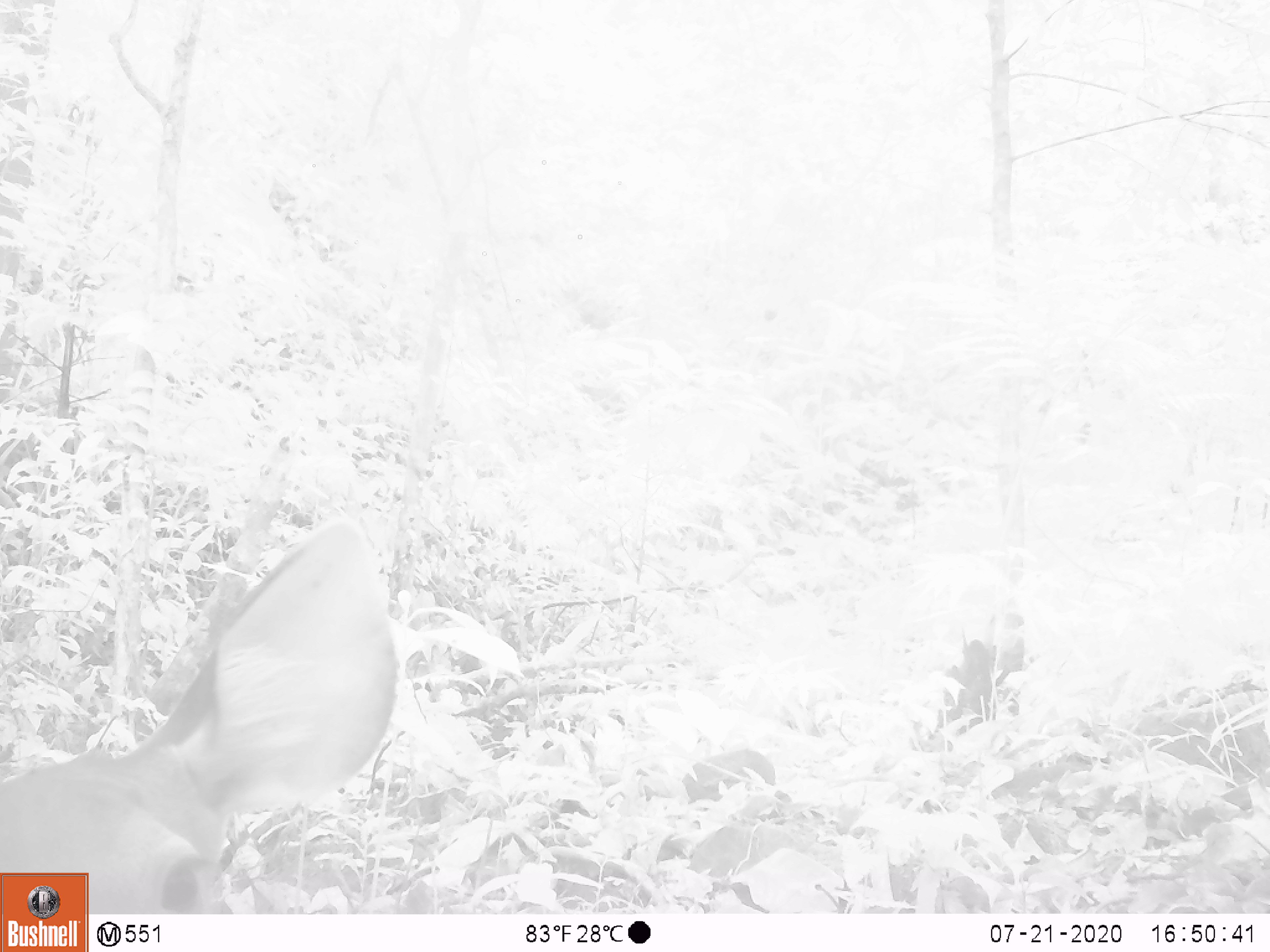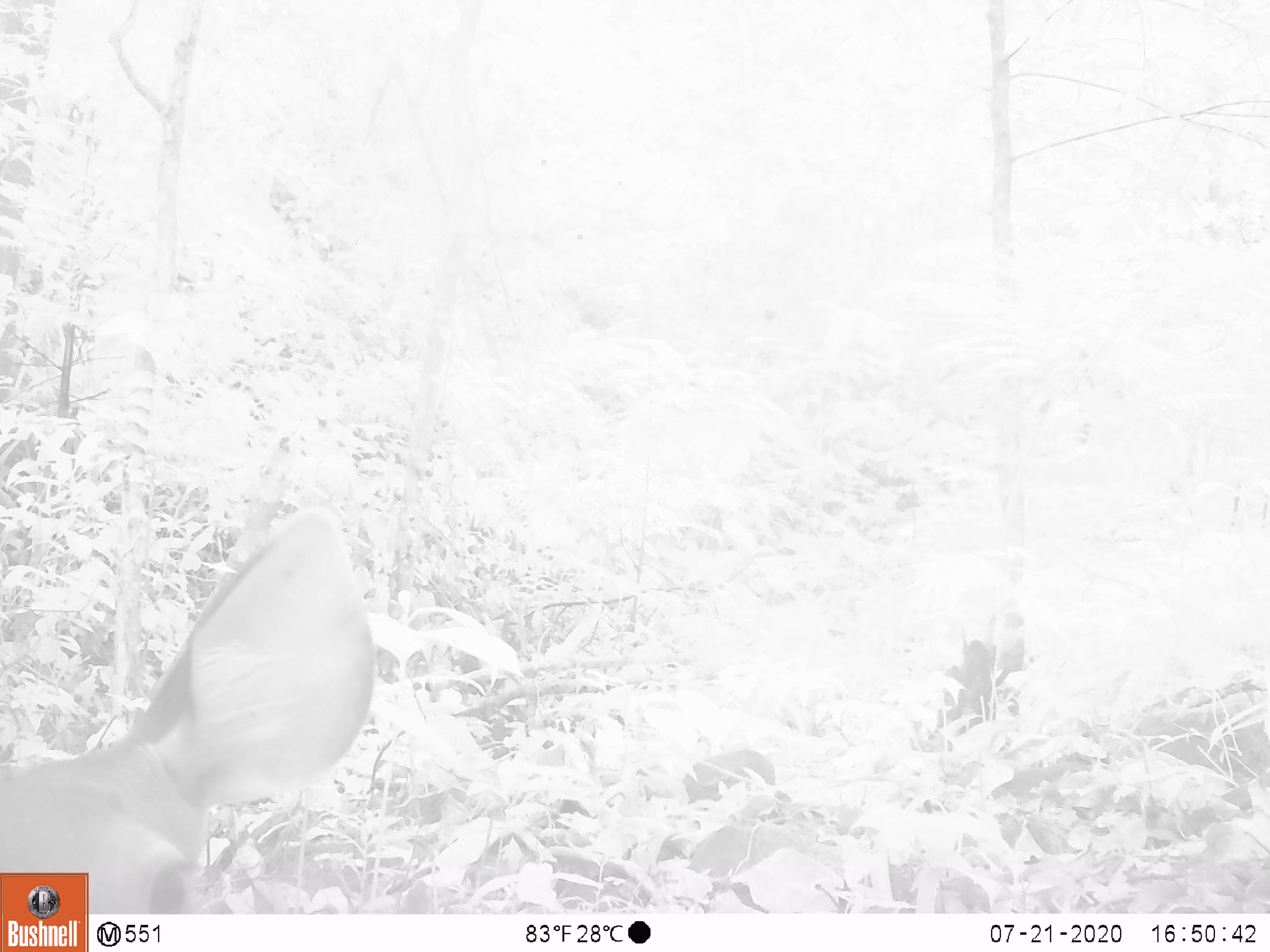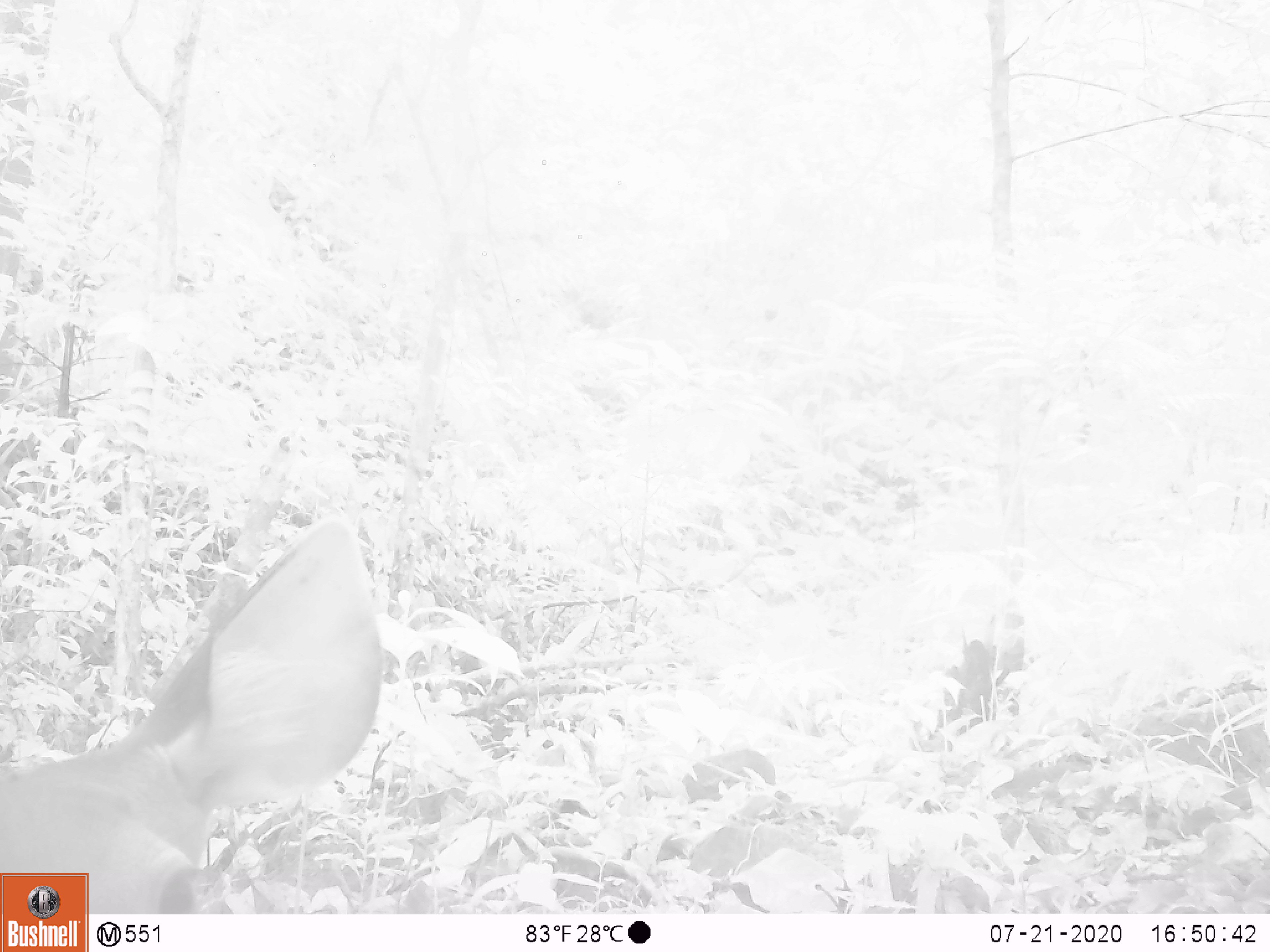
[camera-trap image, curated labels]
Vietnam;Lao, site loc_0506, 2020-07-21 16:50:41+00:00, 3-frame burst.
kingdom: Animalia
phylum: Chordata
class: Mammalia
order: Artiodactyla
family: Cervidae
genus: Rusa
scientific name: Rusa unicolor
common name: sambar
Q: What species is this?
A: Sambar (Rusa unicolor).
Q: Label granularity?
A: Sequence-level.